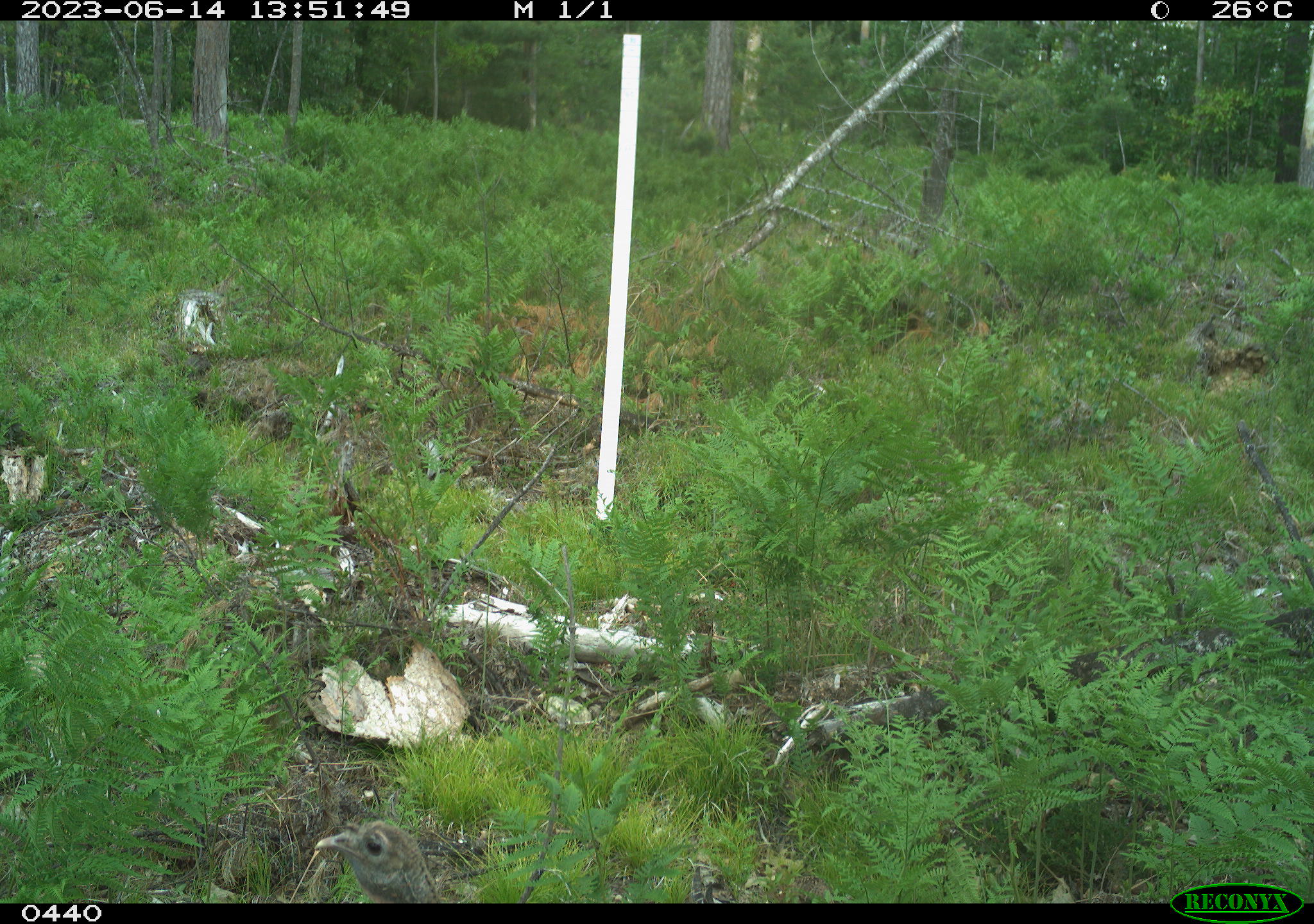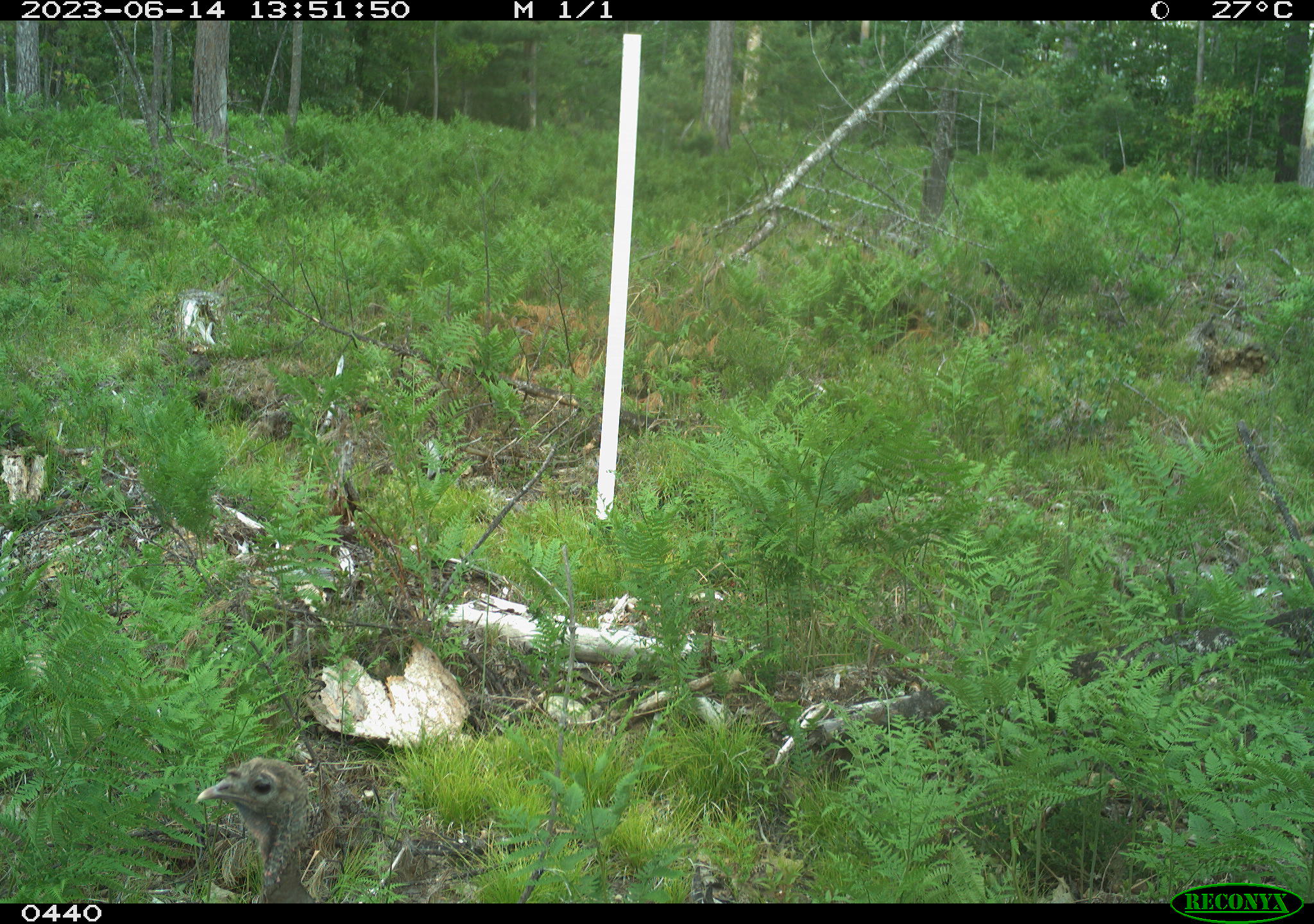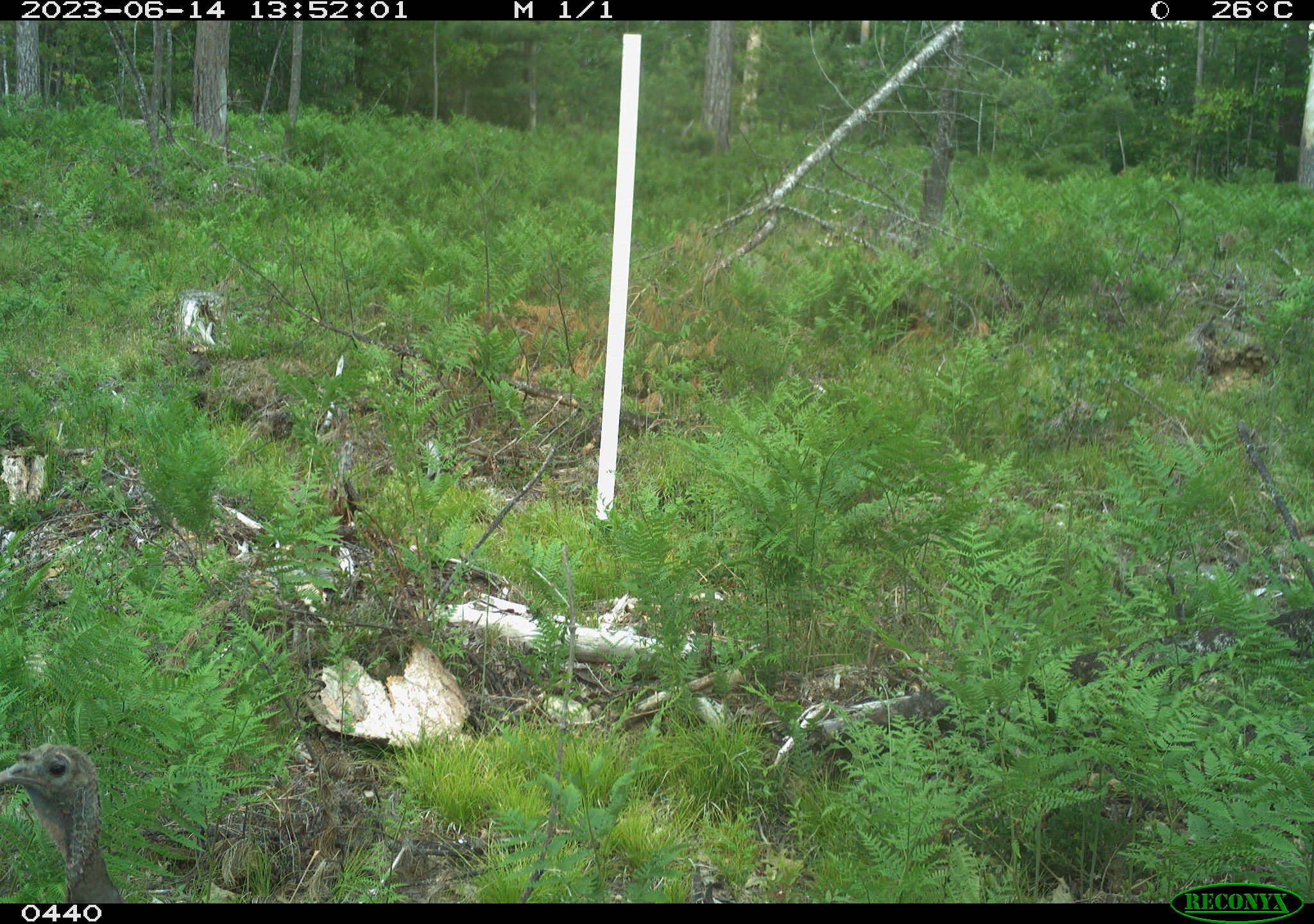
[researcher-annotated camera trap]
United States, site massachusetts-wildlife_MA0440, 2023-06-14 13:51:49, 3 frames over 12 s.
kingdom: Animalia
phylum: Chordata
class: Aves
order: Galliformes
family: Phasianidae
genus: Meleagris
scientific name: Meleagris gallopavo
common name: wild turkey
Wild turkey (Meleagris gallopavo).